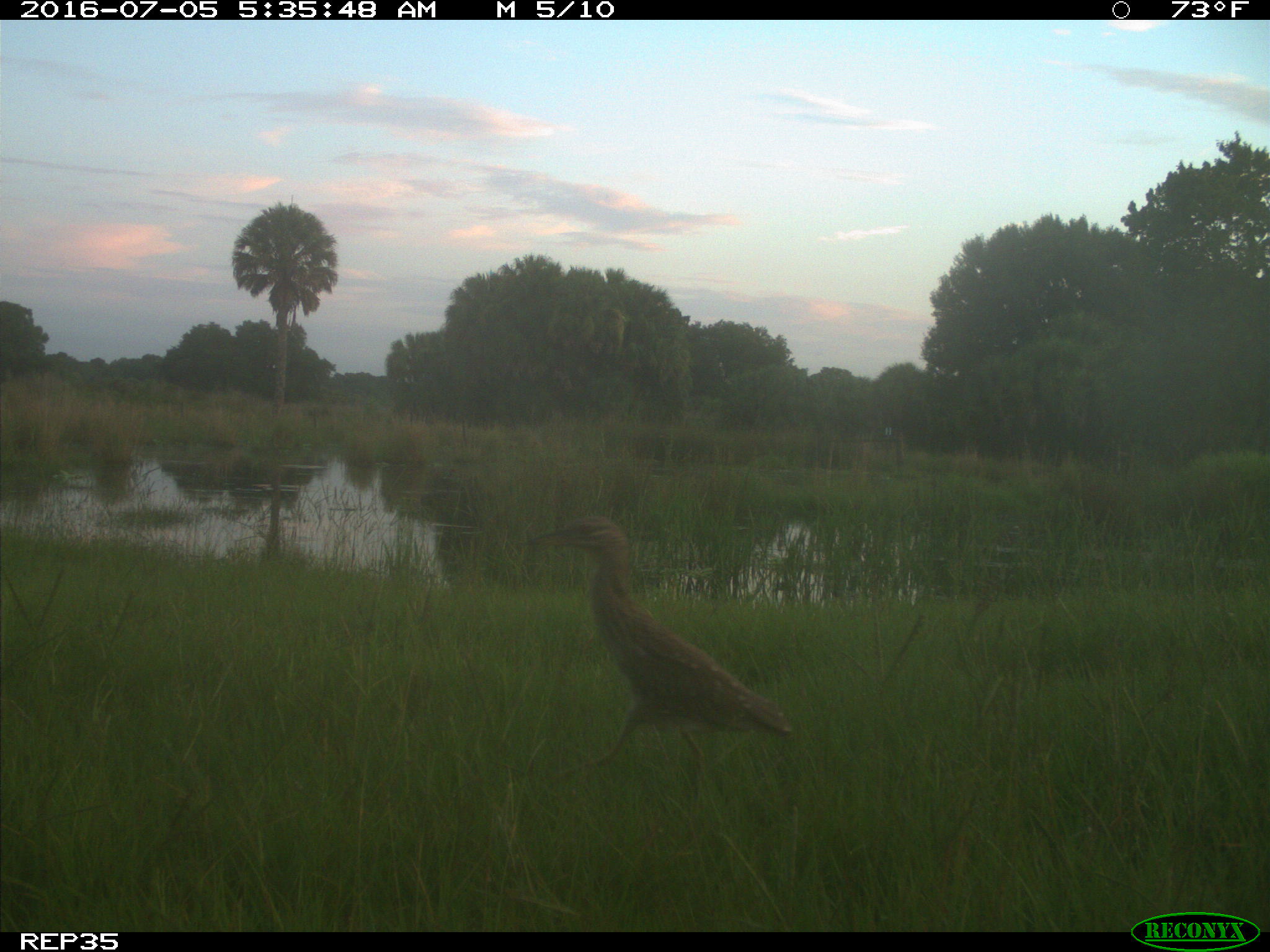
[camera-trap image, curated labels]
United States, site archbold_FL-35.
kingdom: Animalia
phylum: Chordata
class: Aves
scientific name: Aves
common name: birds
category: unidentified bird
Unidentified bird (birds) (Aves).